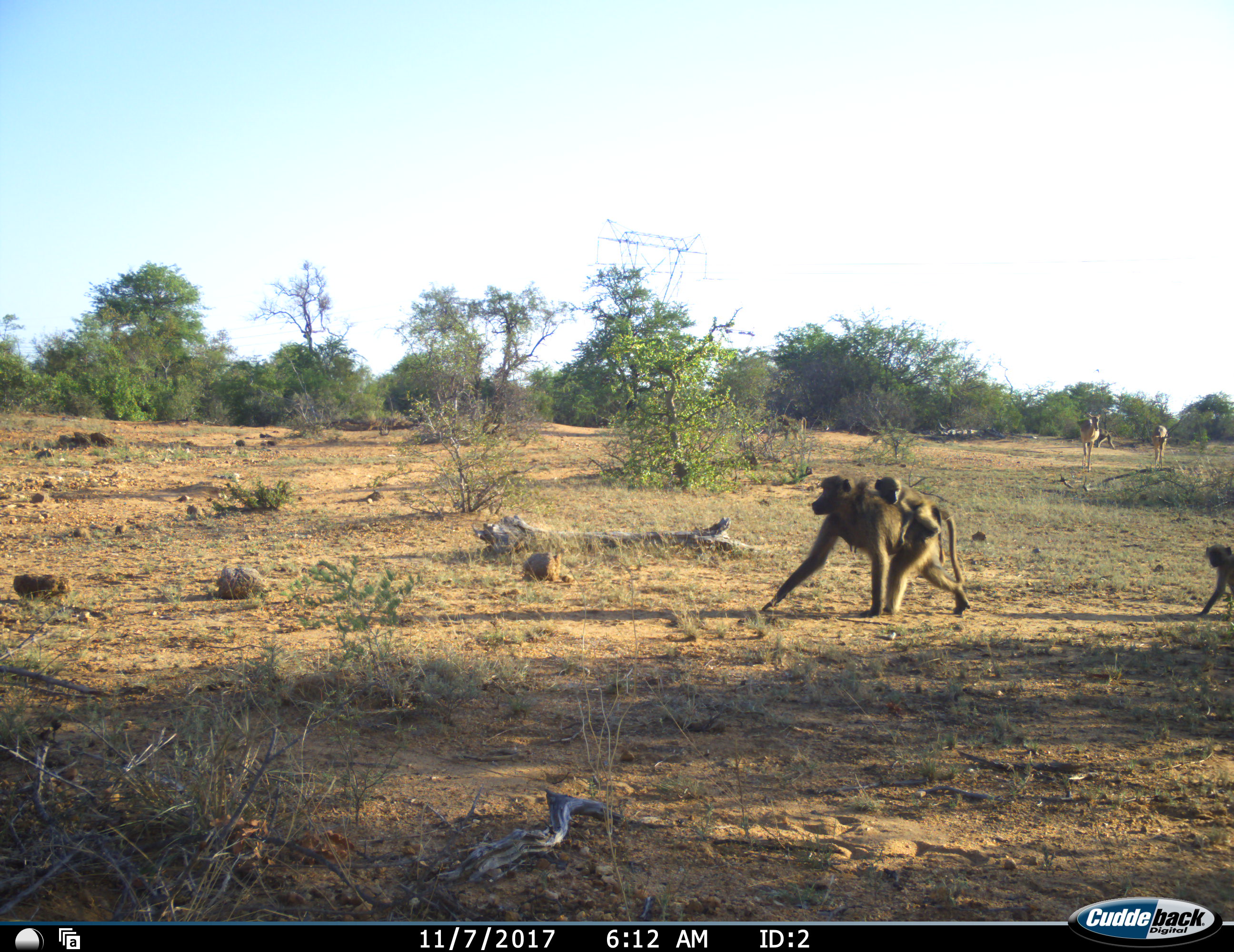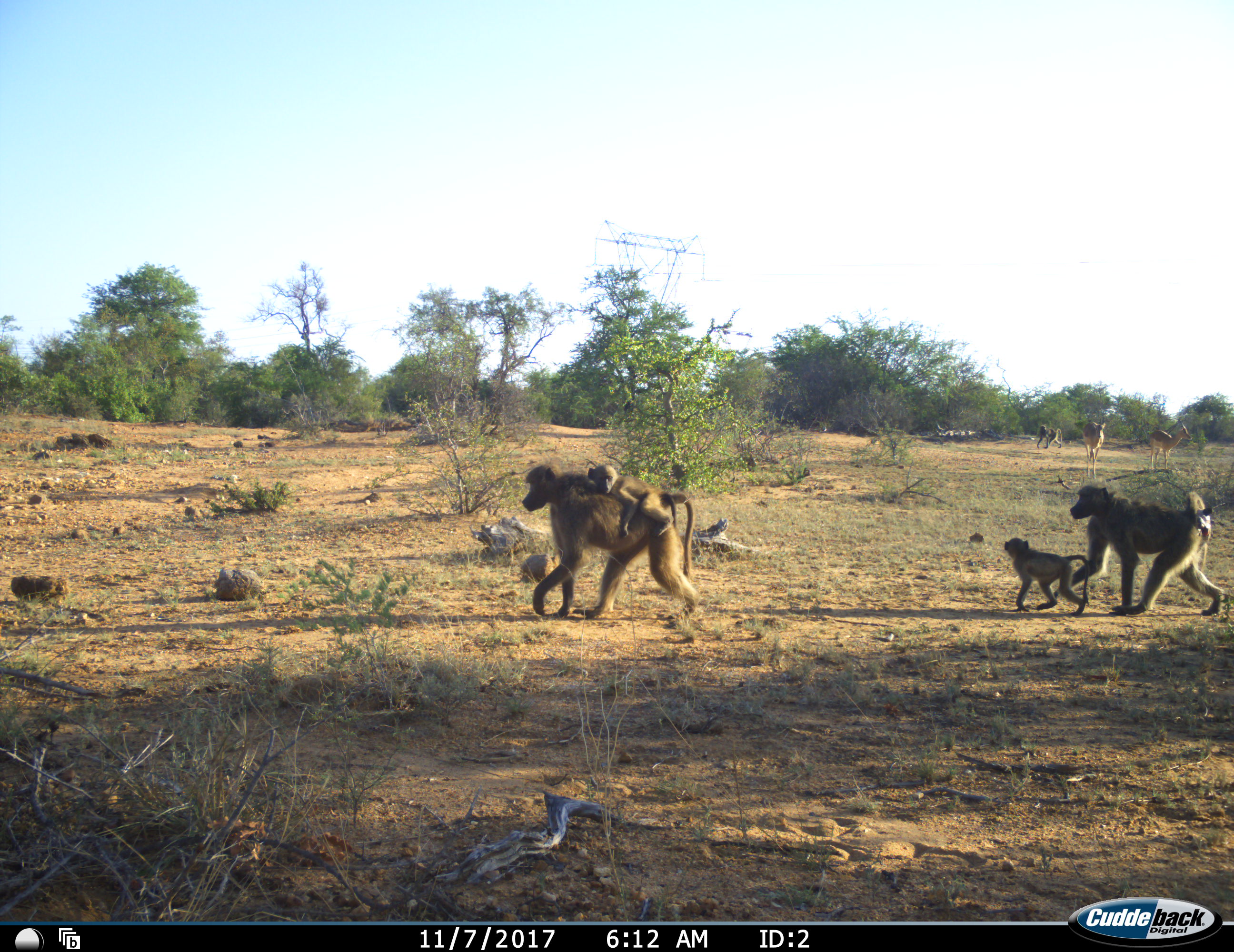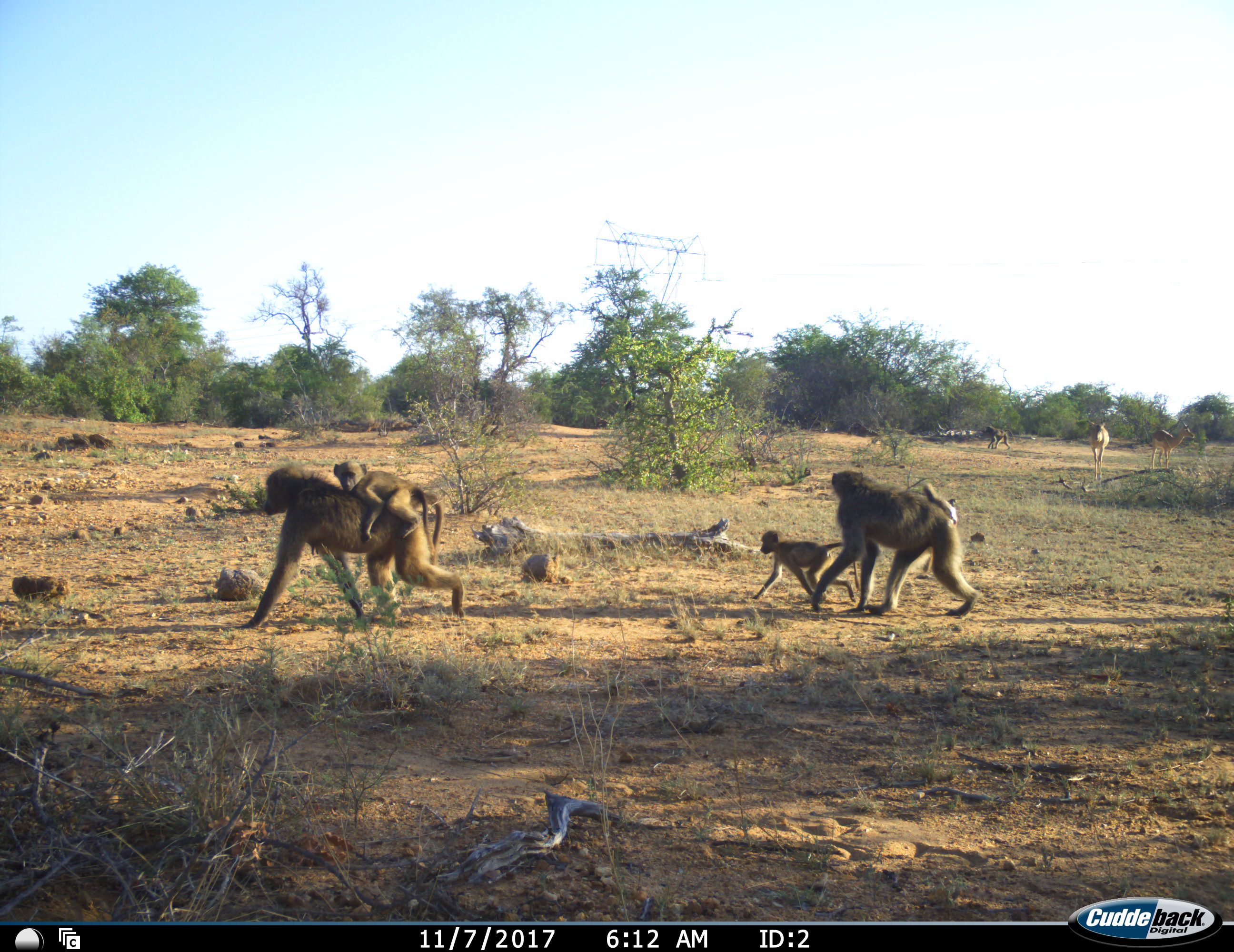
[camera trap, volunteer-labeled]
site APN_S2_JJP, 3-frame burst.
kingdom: Animalia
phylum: Chordata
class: Mammalia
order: Primates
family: Cercopithecidae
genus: Papio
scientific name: Papio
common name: baboon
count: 5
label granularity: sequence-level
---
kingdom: Animalia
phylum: Chordata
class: Mammalia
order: Artiodactyla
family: Bovidae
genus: Aepyceros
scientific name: Aepyceros melampus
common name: impala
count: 2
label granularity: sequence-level